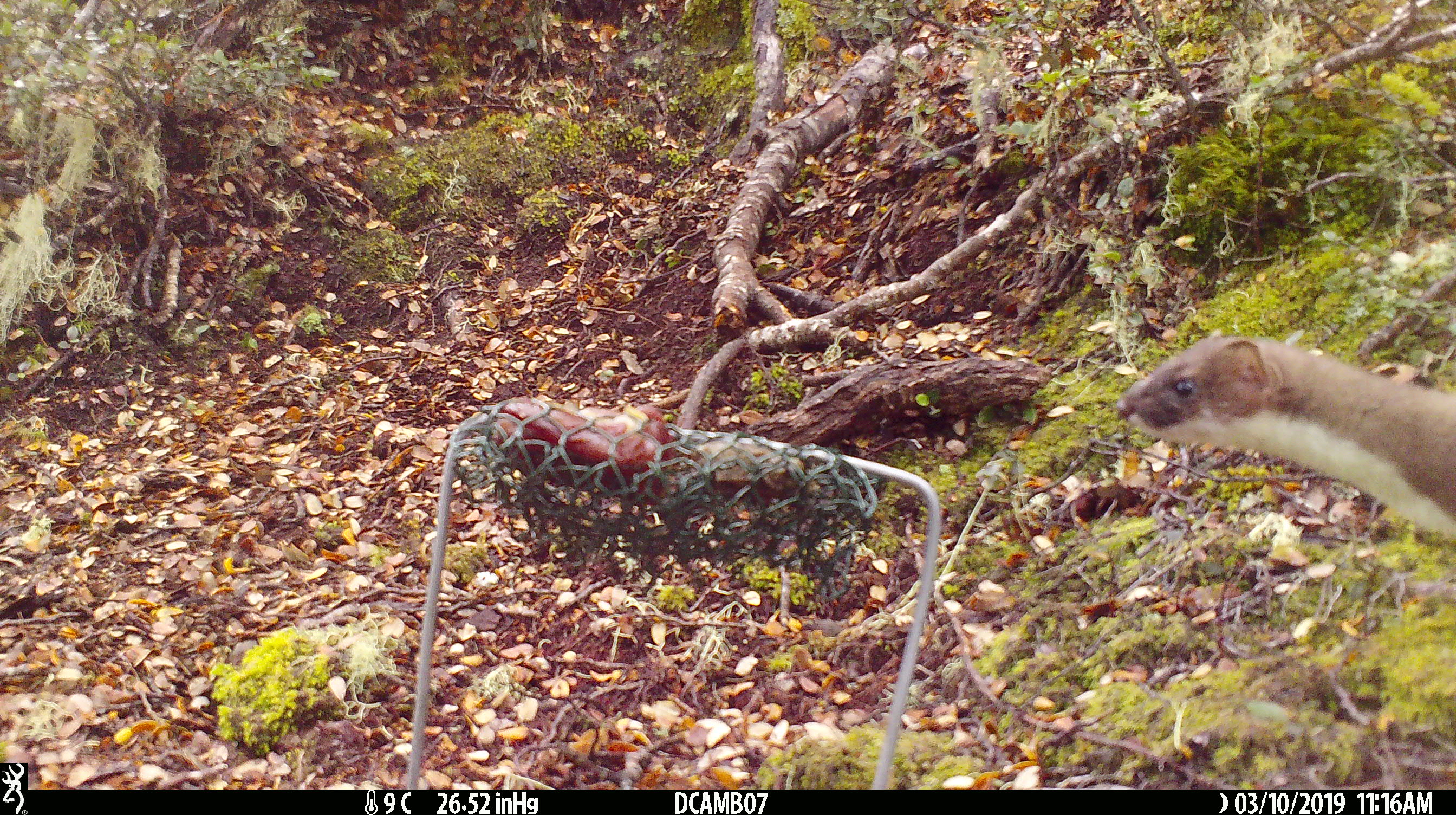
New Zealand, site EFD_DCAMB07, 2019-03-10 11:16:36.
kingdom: Animalia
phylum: Chordata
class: Mammalia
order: Carnivora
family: Mustelidae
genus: Mustela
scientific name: Mustela erminea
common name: stoat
Stoat (Mustela erminea).